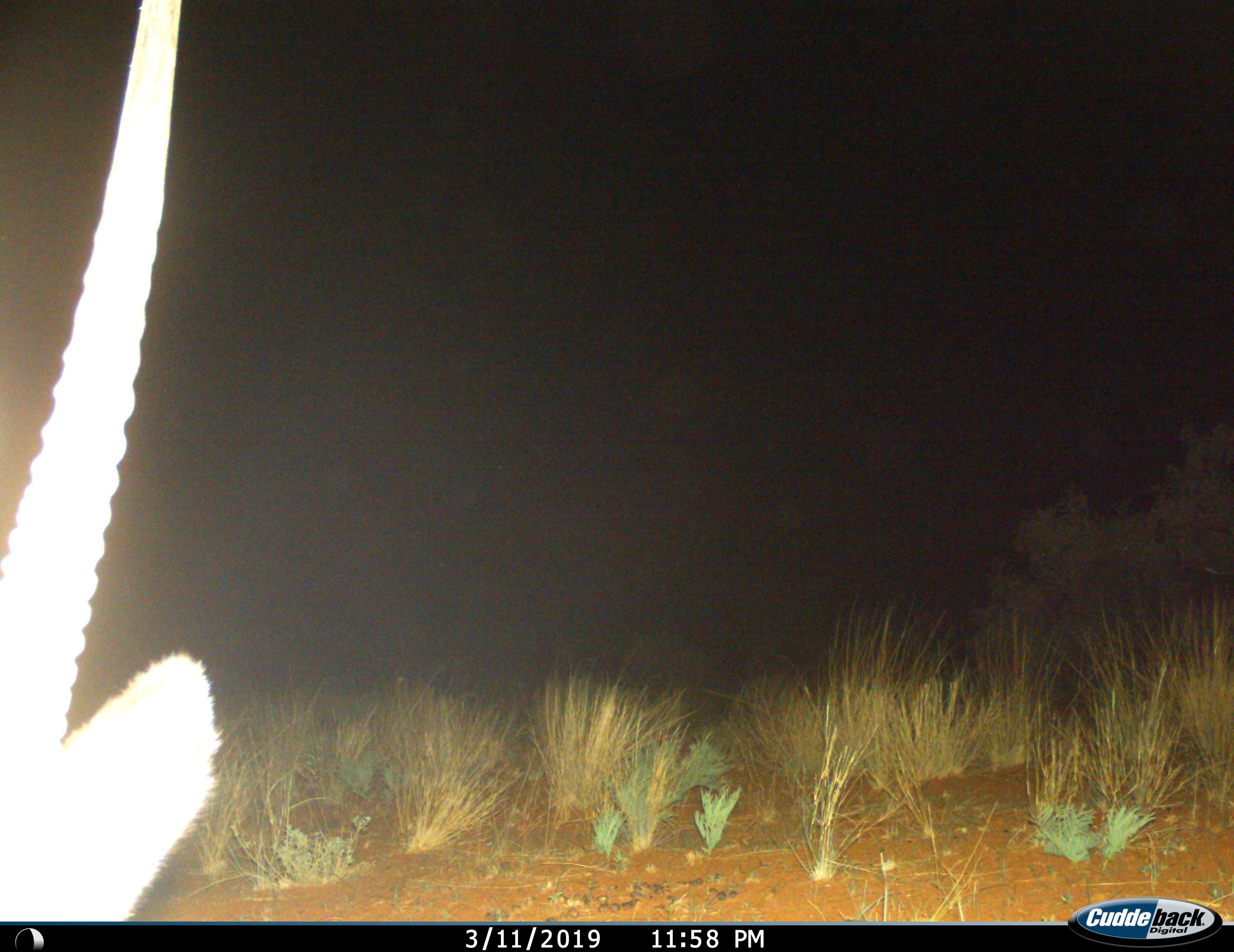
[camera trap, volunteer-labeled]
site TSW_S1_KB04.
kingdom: Animalia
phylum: Chordata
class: Mammalia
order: Artiodactyla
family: Bovidae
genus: Oryx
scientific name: Oryx gazella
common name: gemsbok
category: oryx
Oryx (gemsbok) (Oryx gazella), count 1. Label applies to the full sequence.